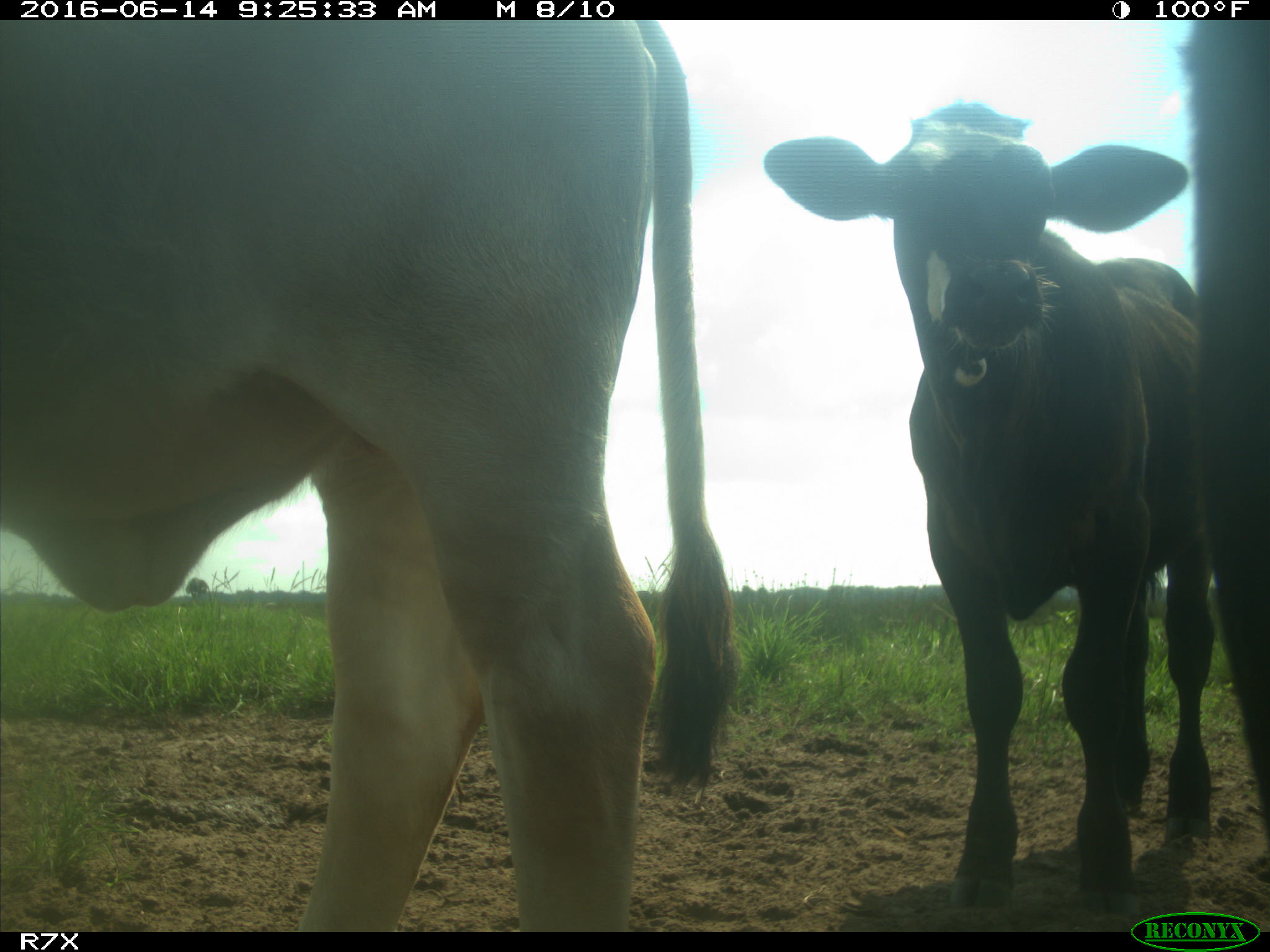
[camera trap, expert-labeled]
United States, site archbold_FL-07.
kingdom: Animalia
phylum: Chordata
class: Mammalia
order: Artiodactyla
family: Bovidae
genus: Bos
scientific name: Bos taurus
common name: domestic cow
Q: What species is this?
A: Bos taurus (domestic cow).